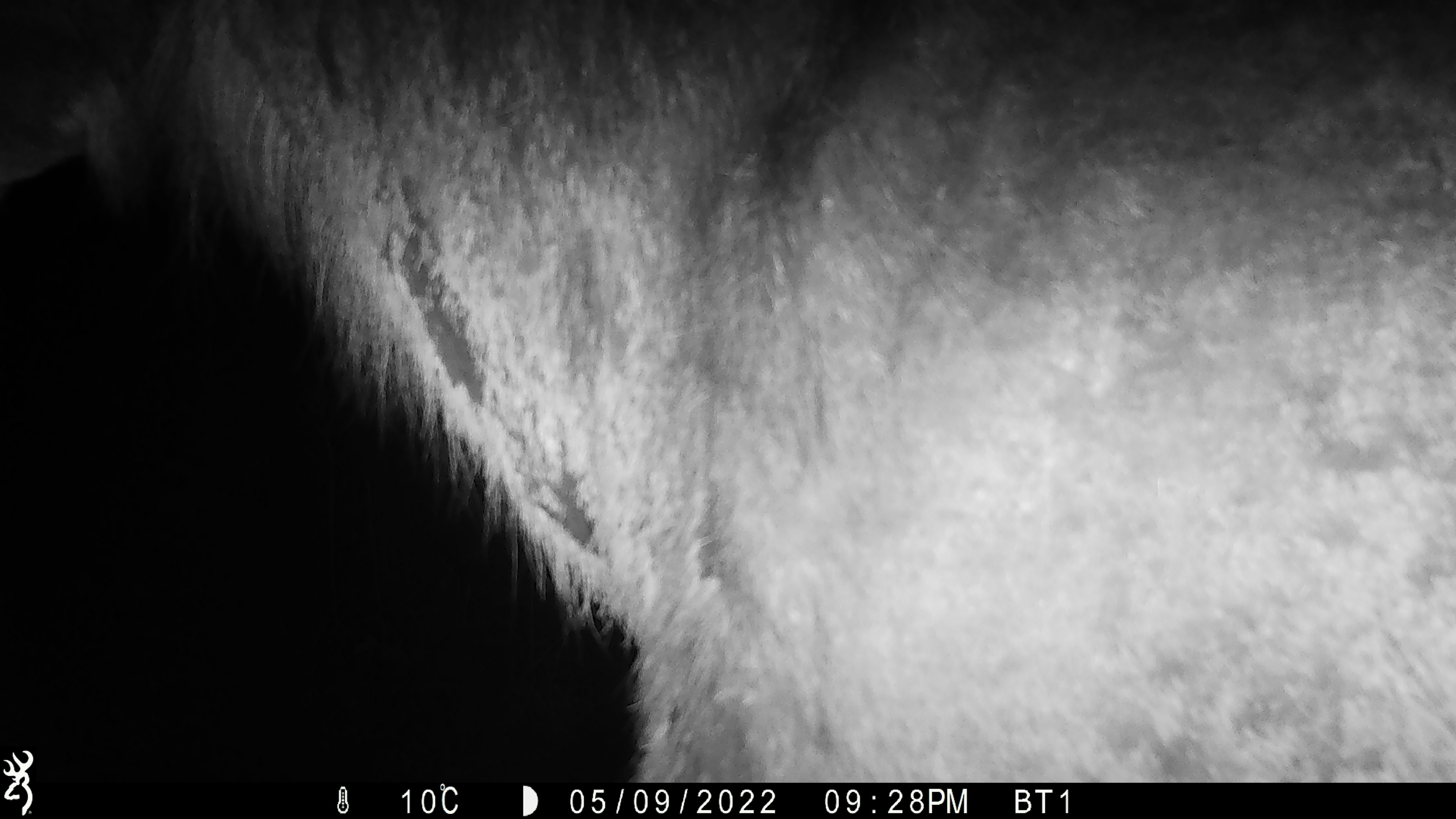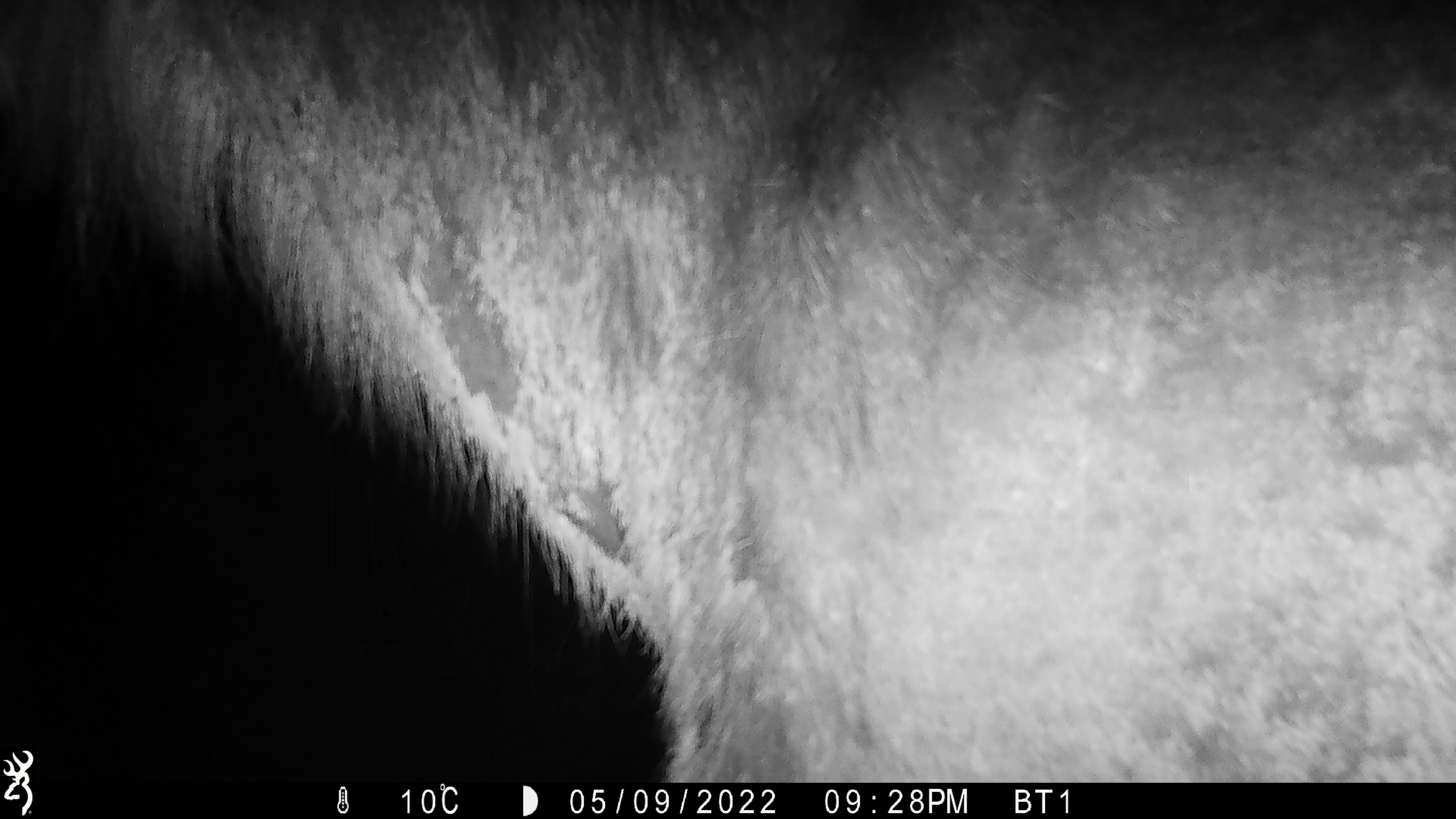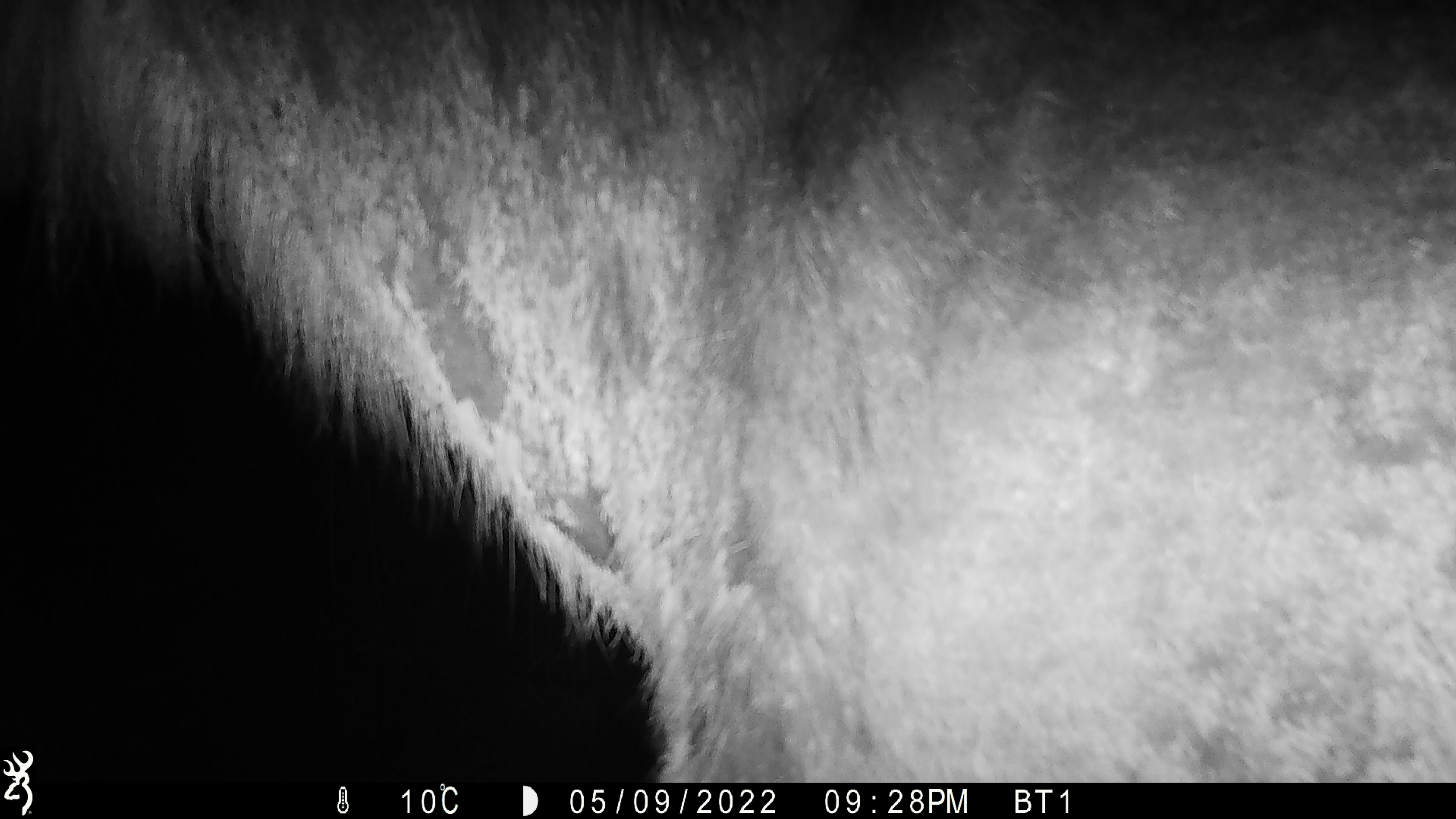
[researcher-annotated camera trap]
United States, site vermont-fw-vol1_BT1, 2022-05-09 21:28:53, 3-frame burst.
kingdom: Animalia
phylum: Chordata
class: Mammalia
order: Artiodactyla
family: Cervidae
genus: Alces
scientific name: Alces alces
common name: moose